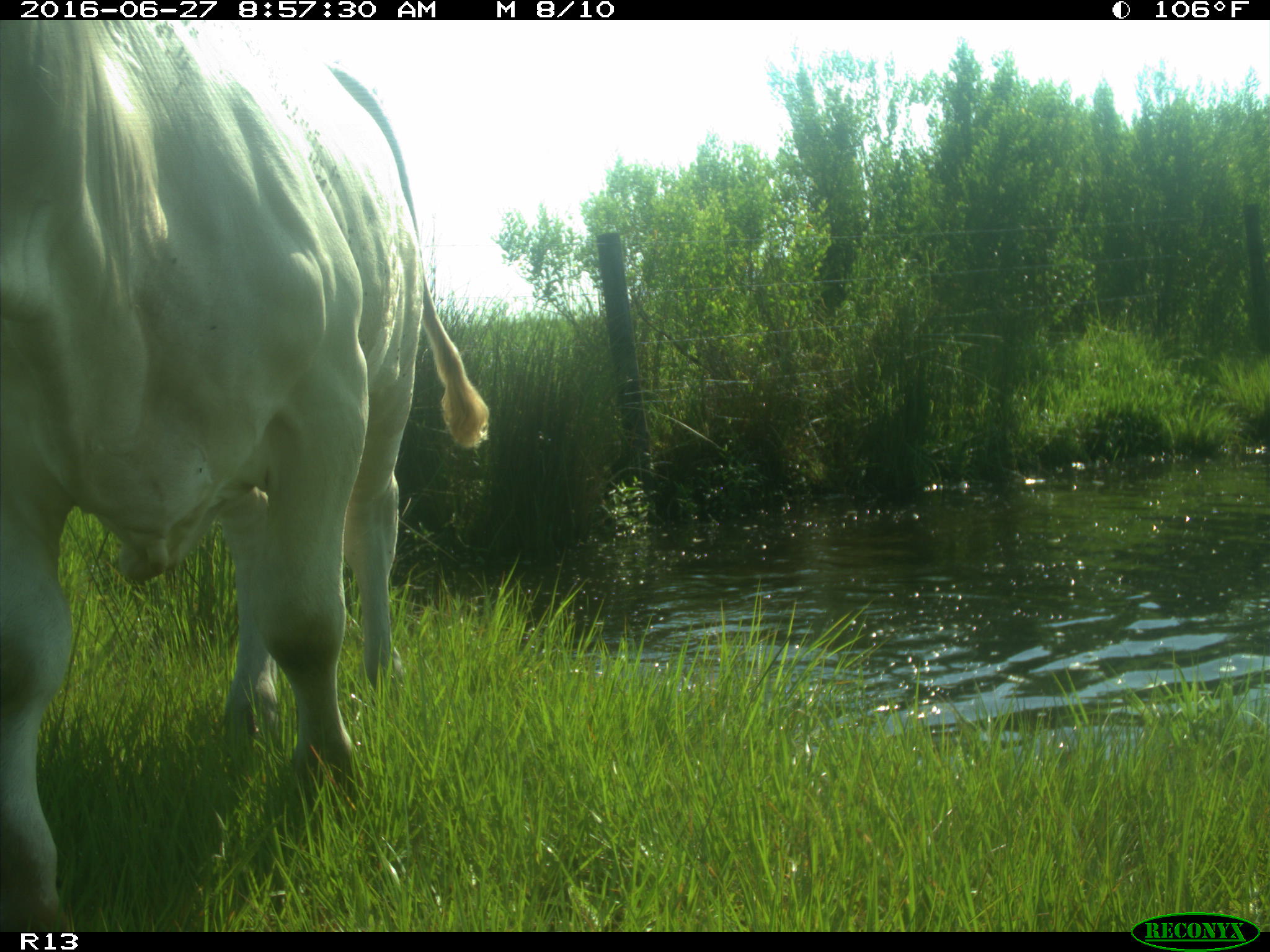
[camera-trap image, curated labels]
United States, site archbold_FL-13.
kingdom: Animalia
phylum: Chordata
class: Mammalia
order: Artiodactyla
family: Bovidae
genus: Bos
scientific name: Bos taurus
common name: domestic cow